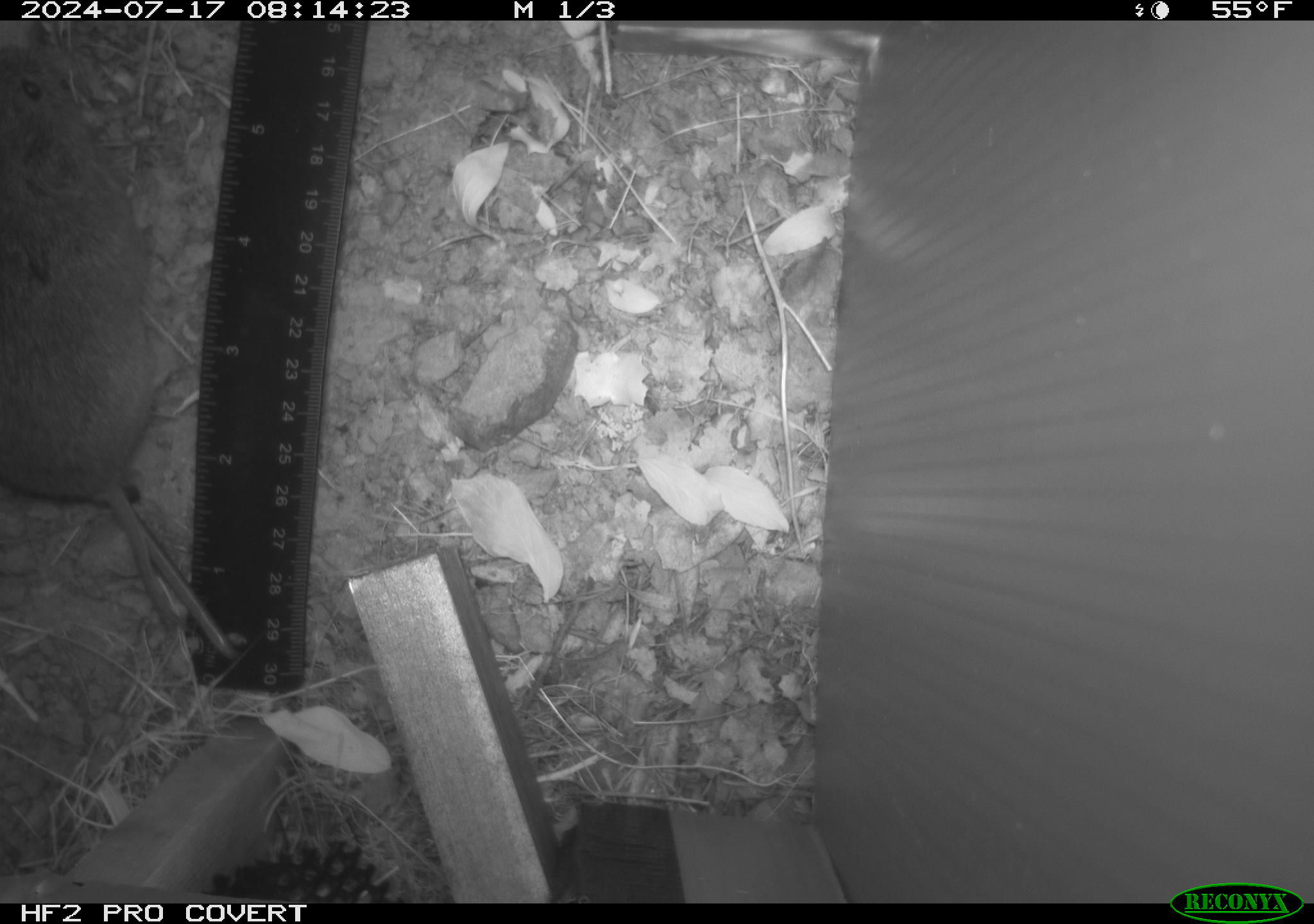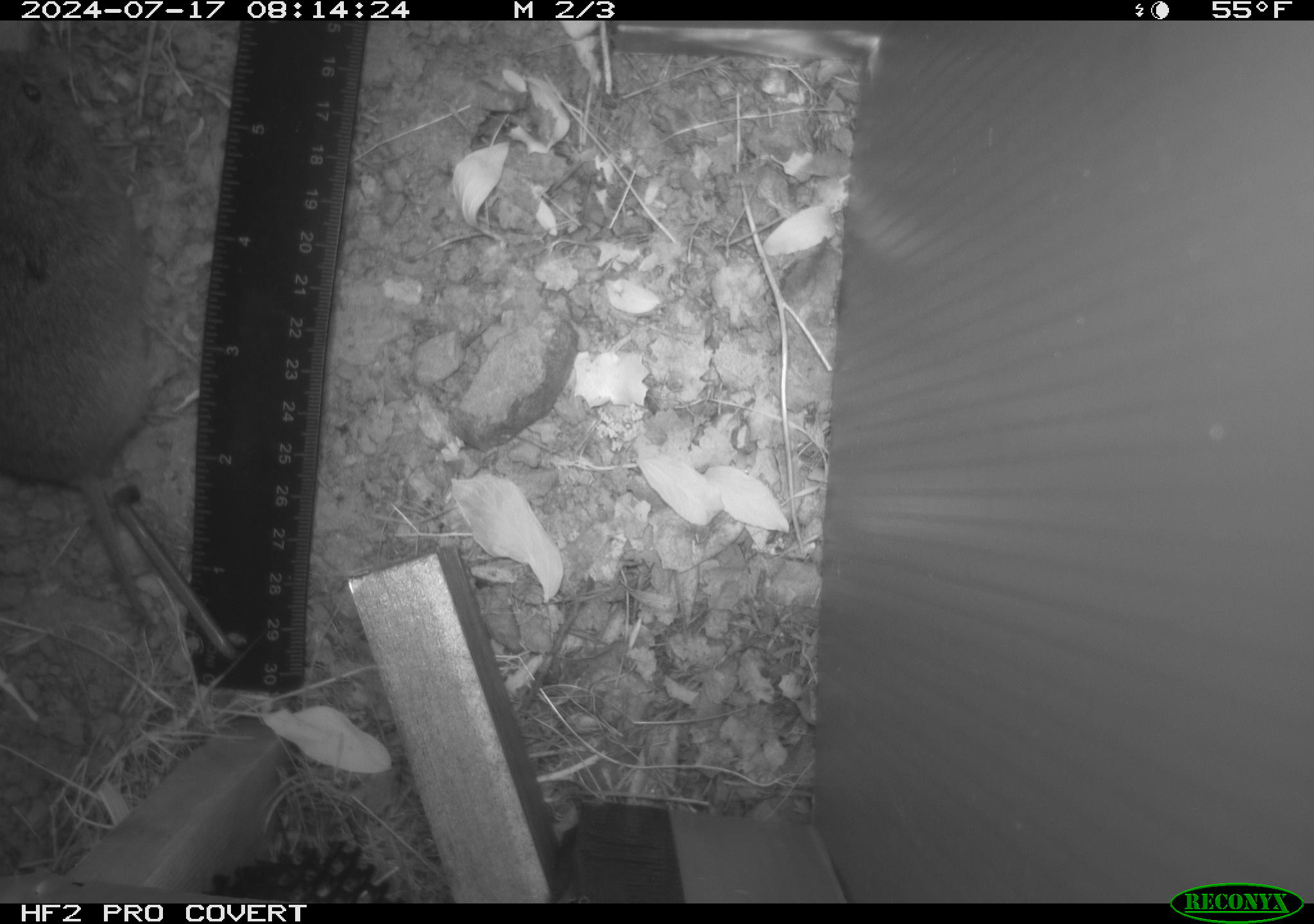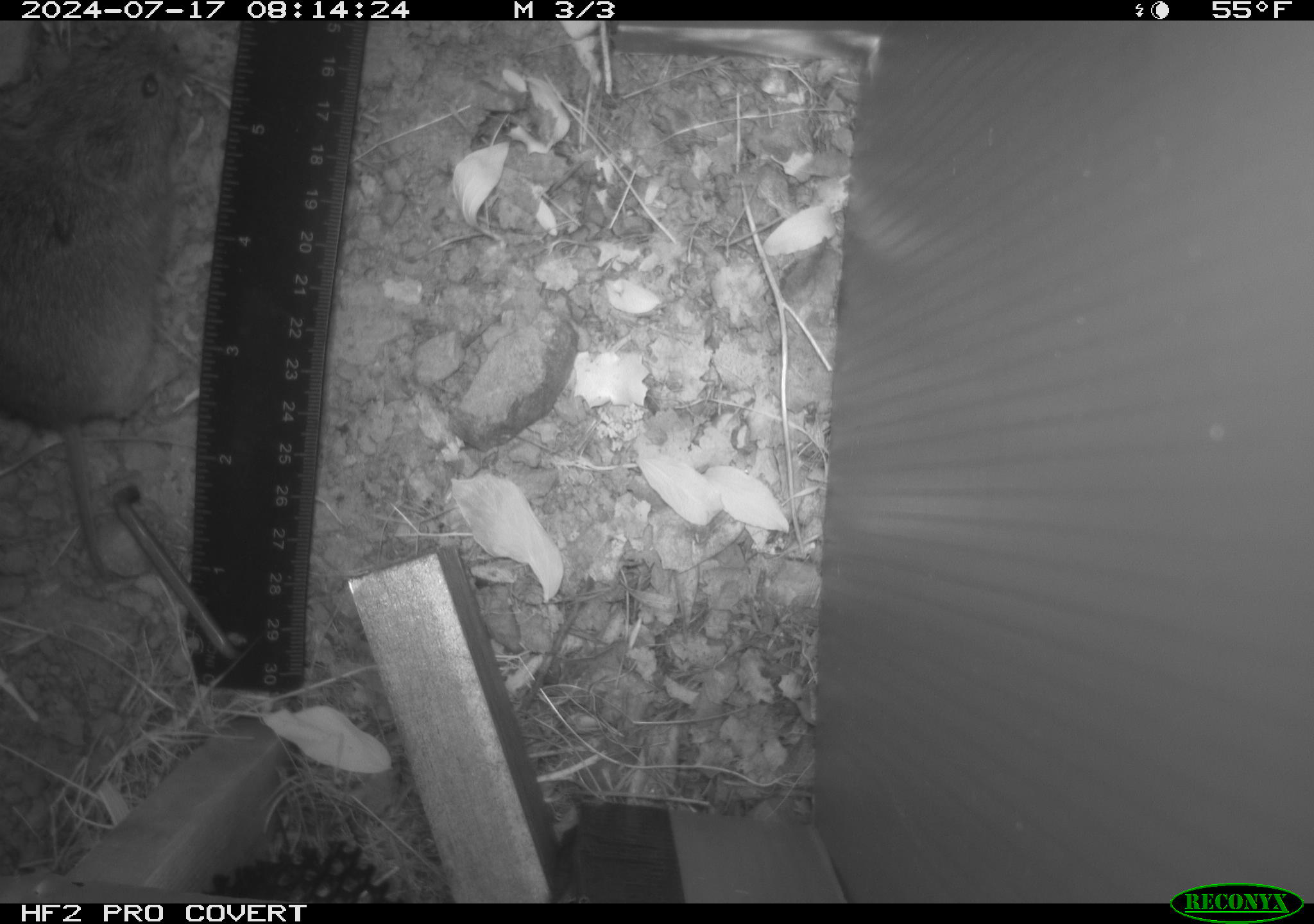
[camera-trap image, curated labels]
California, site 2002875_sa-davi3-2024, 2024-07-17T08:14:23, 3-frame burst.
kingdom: Animalia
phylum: Chordata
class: Mammalia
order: Rodentia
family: Cricetidae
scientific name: Arvicolinae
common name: voles, lemmings, and muskrats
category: arvicolinae subfamily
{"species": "arvicolinae subfamily (voles, lemmings, and muskrats) (Arvicolinae)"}